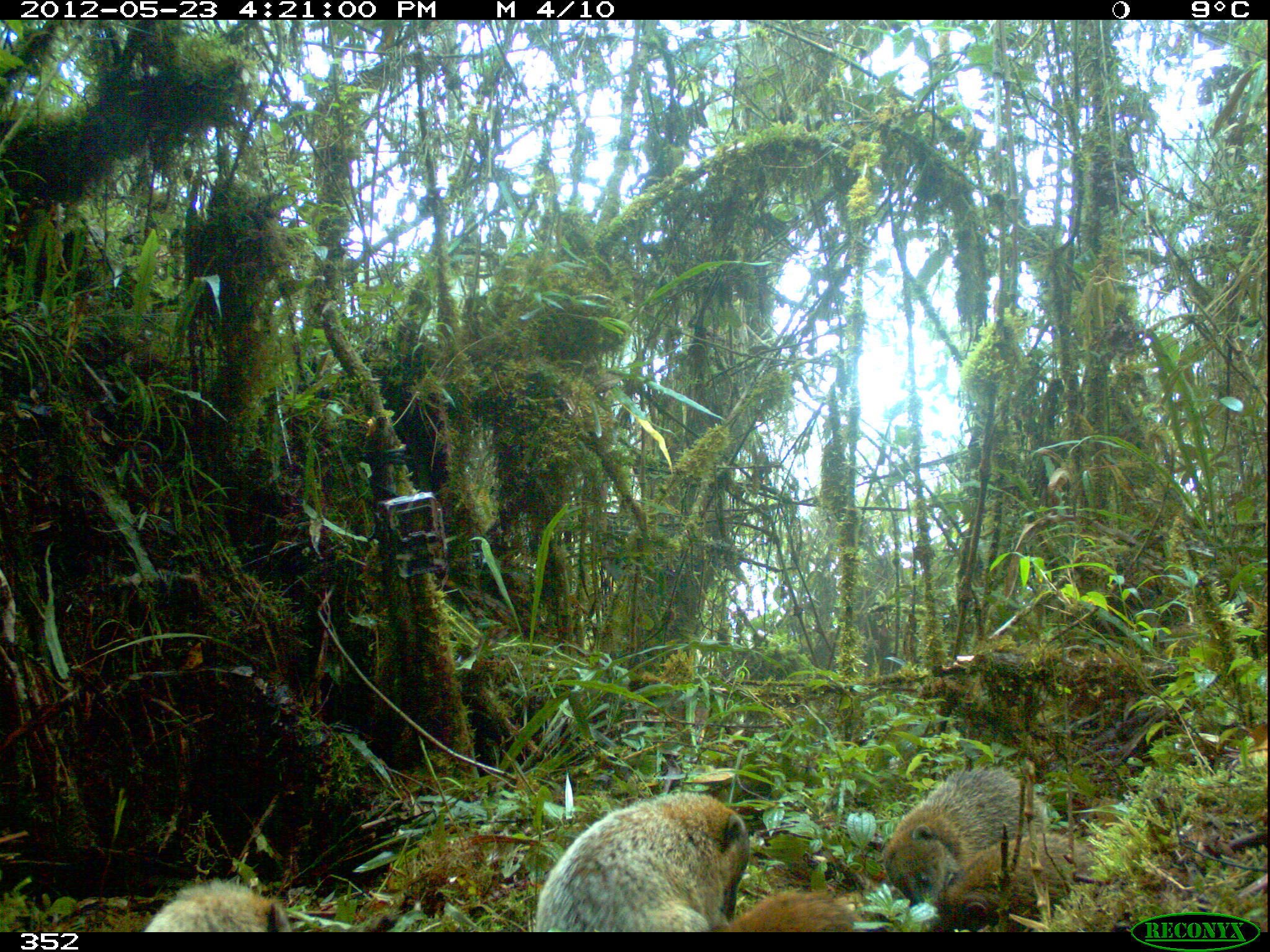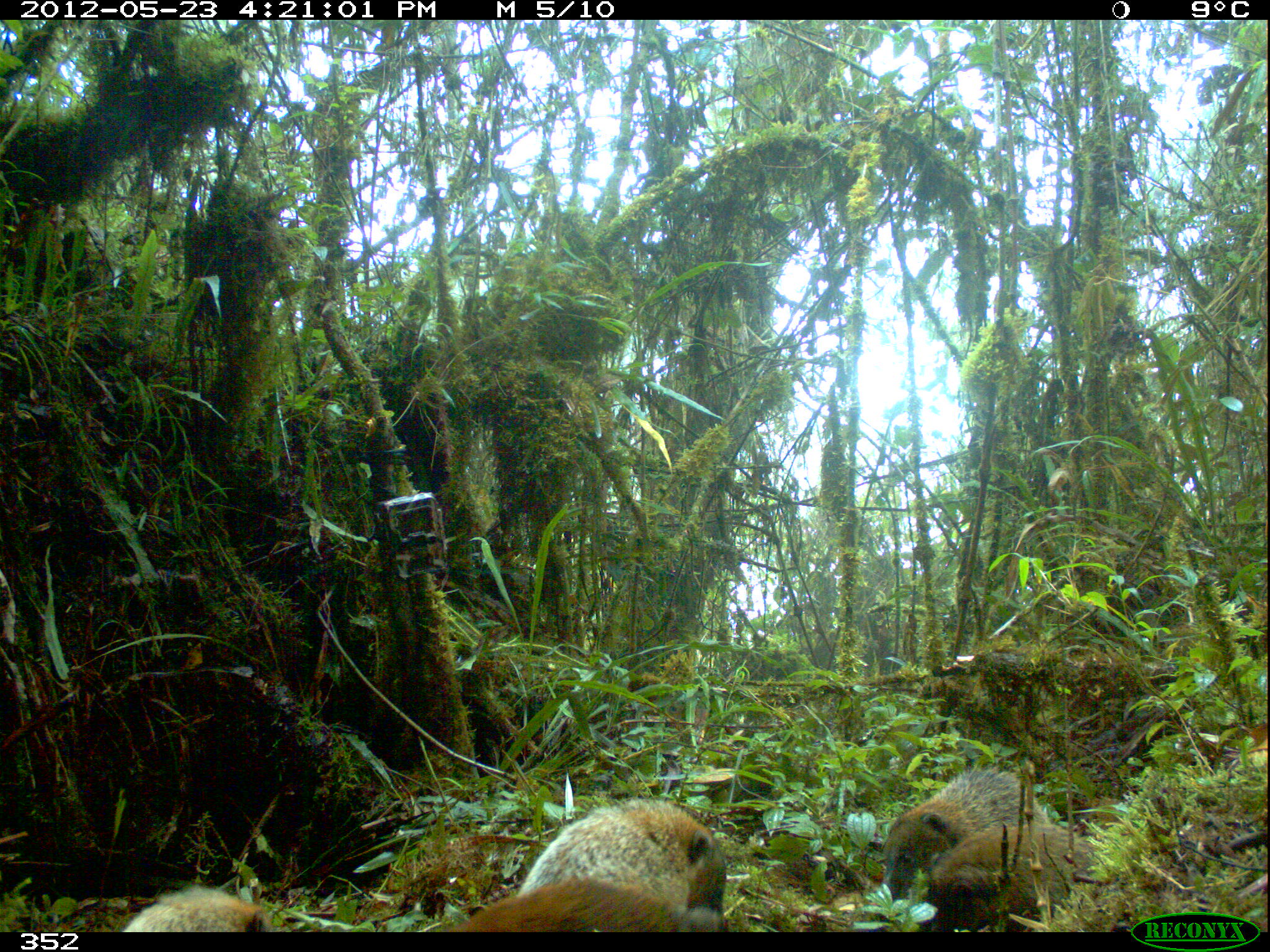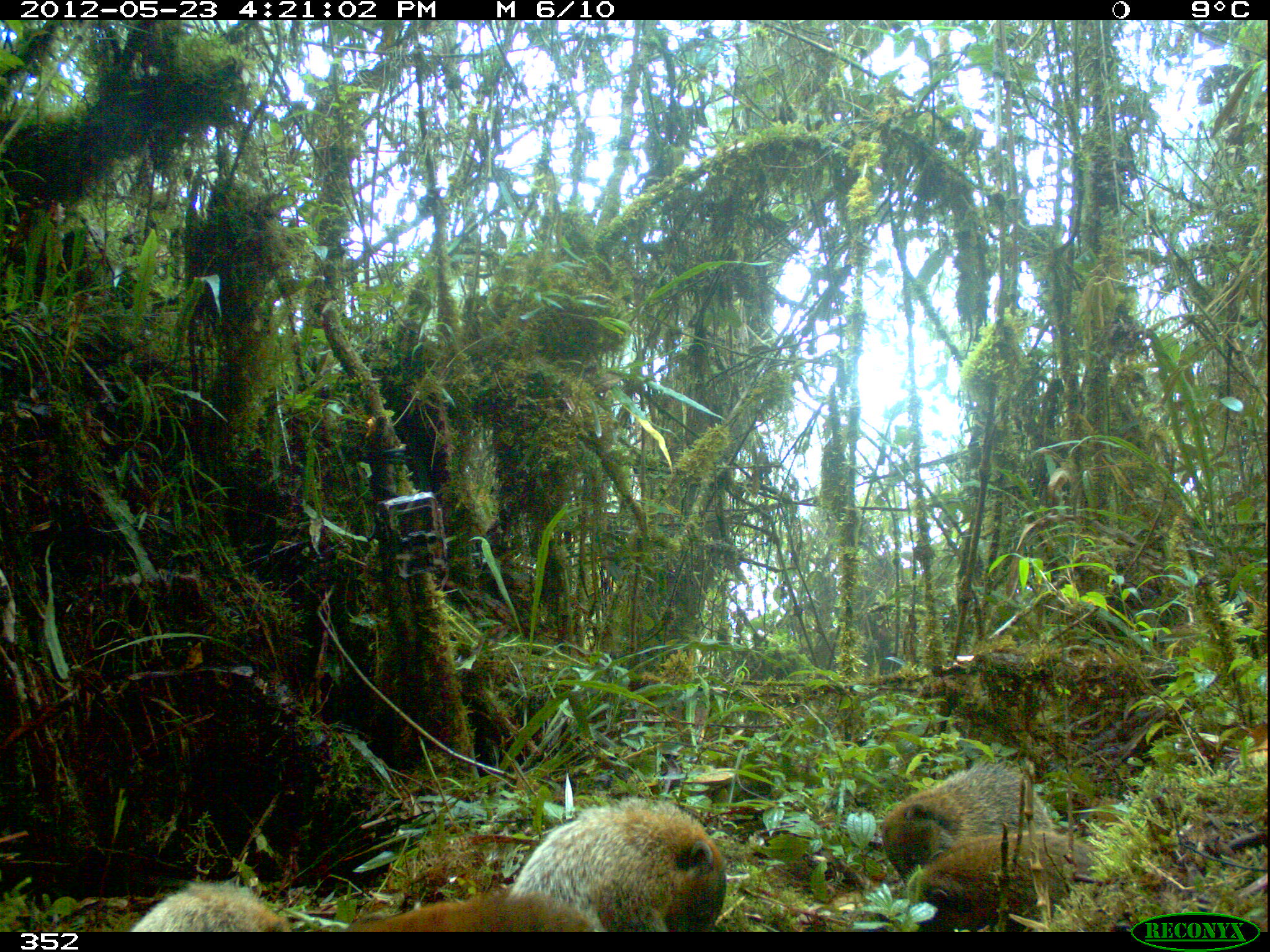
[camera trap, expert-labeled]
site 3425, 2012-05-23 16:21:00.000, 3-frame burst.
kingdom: Animalia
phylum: Chordata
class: Mammalia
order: Carnivora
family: Procyonidae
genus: Nasua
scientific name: Nasua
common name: coatis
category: unknown coati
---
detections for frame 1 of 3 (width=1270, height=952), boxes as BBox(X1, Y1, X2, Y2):
unknown coati: BBox(535, 790, 749, 934); BBox(879, 768, 1050, 903); BBox(940, 832, 1112, 924); BBox(142, 879, 291, 932); BBox(724, 885, 867, 932)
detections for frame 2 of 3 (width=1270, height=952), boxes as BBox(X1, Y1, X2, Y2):
unknown coati: BBox(880, 766, 1048, 900); BBox(517, 799, 726, 896); BBox(921, 826, 1100, 931); BBox(447, 877, 724, 932); BBox(120, 884, 270, 933)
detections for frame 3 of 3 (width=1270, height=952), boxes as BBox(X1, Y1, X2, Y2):
unknown coati: BBox(508, 795, 726, 932); BBox(881, 762, 1052, 882); BBox(910, 832, 1101, 926); BBox(343, 892, 596, 931); BBox(130, 883, 287, 932)